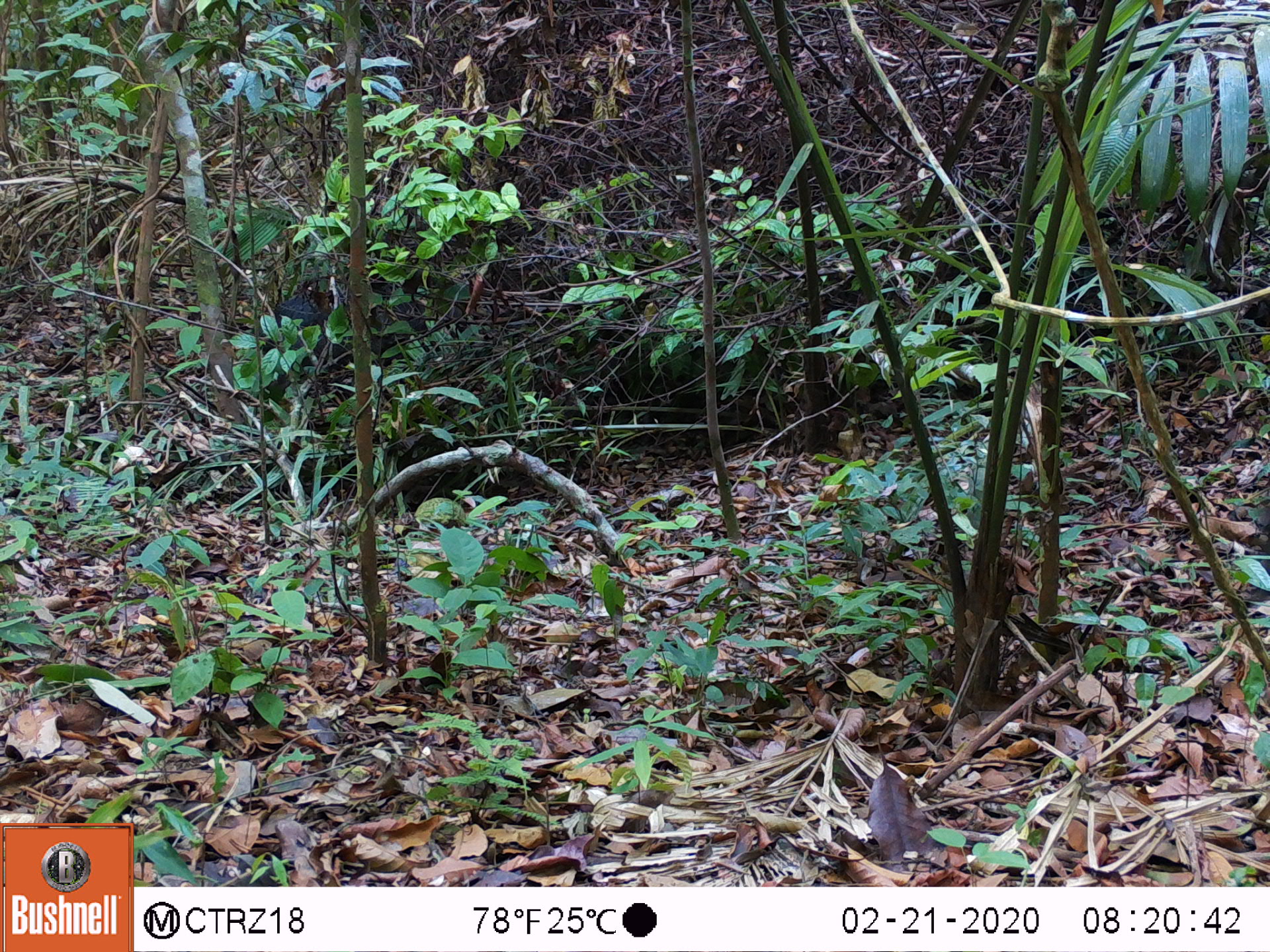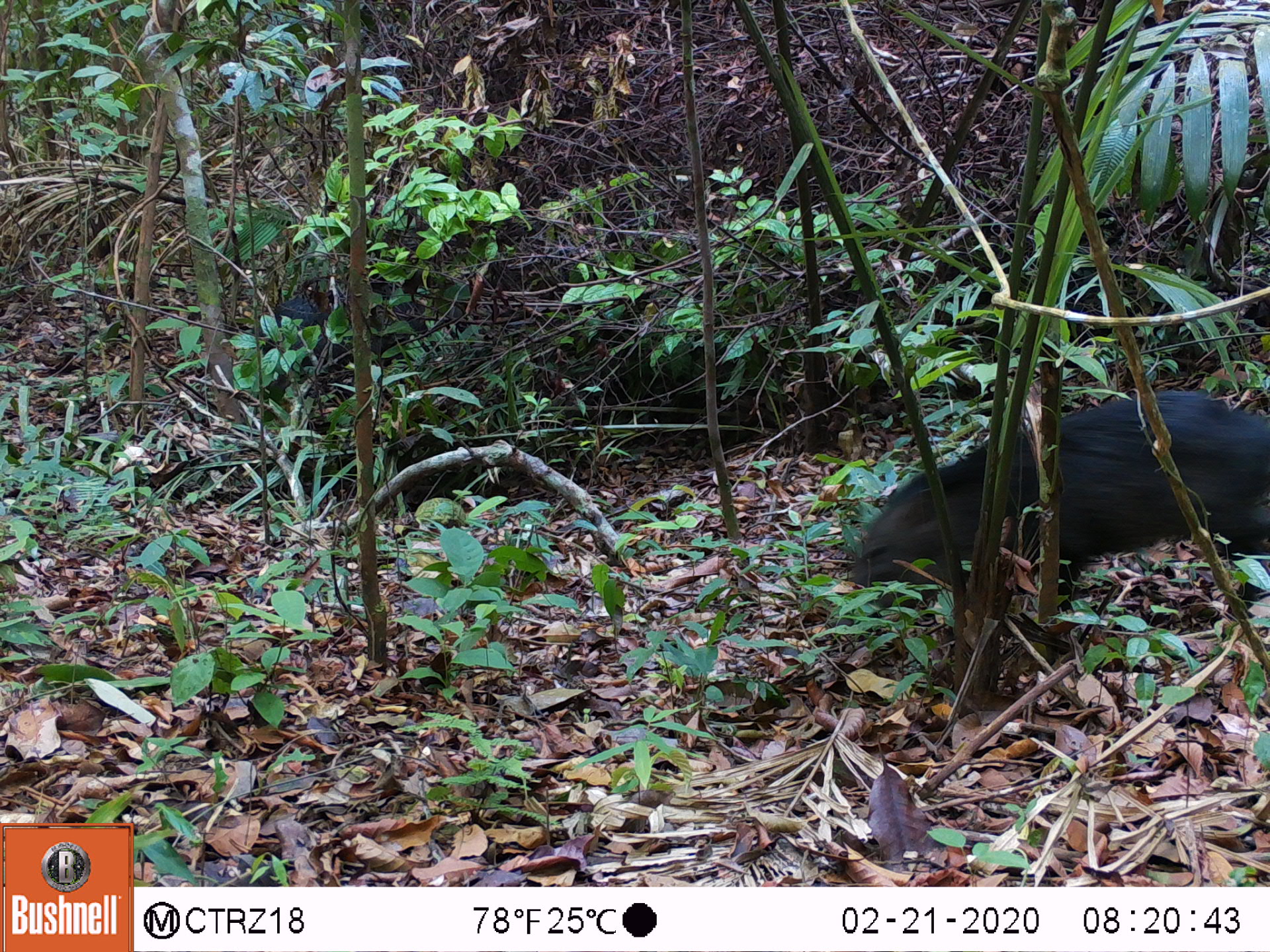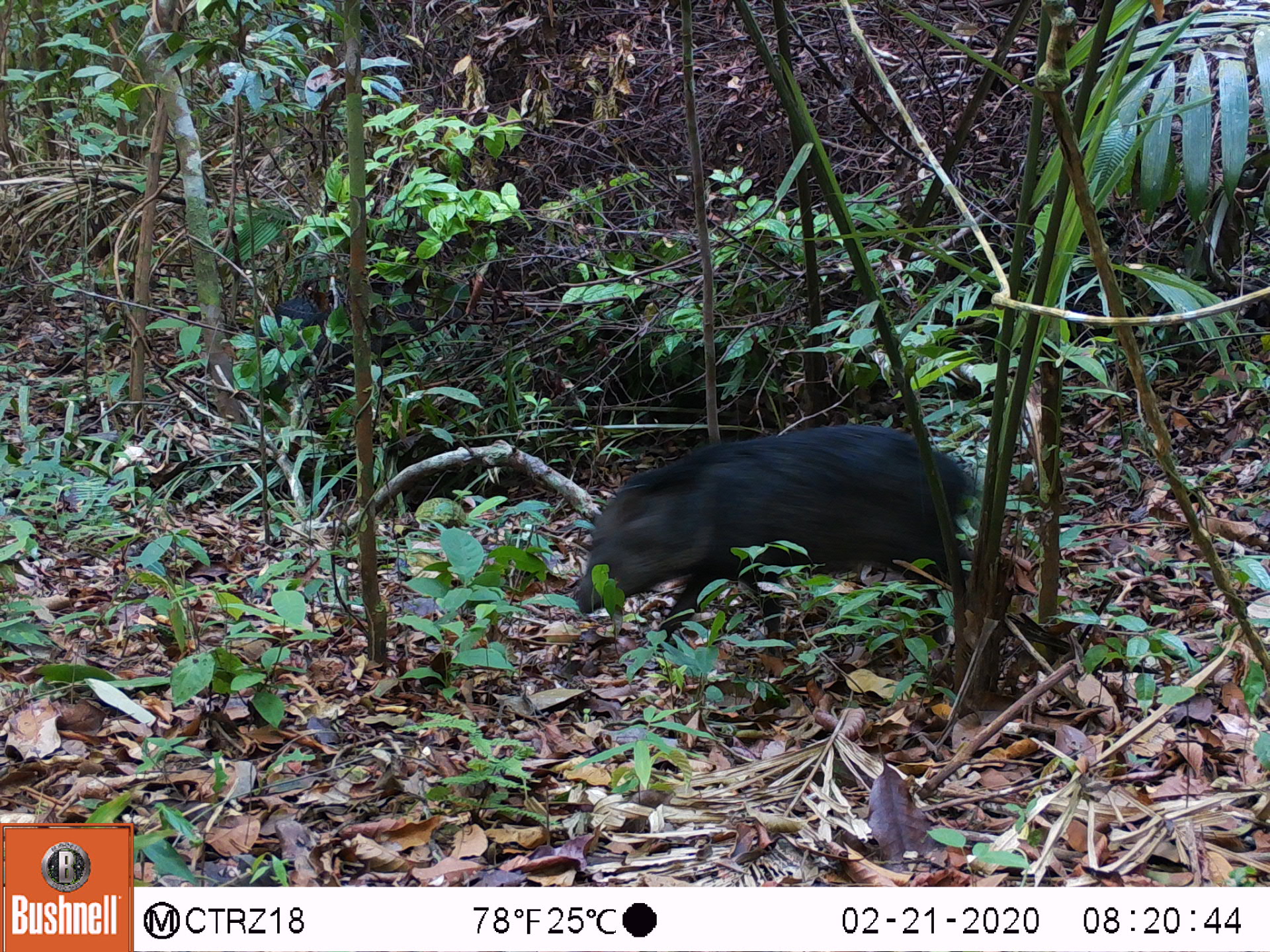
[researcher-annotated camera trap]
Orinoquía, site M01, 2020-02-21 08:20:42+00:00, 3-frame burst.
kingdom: Animalia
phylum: Chordata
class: Mammalia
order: Artiodactyla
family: Tayassuidae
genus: Pecari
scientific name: Pecari tajacu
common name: collared peccary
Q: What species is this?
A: Collared peccary (Pecari tajacu).